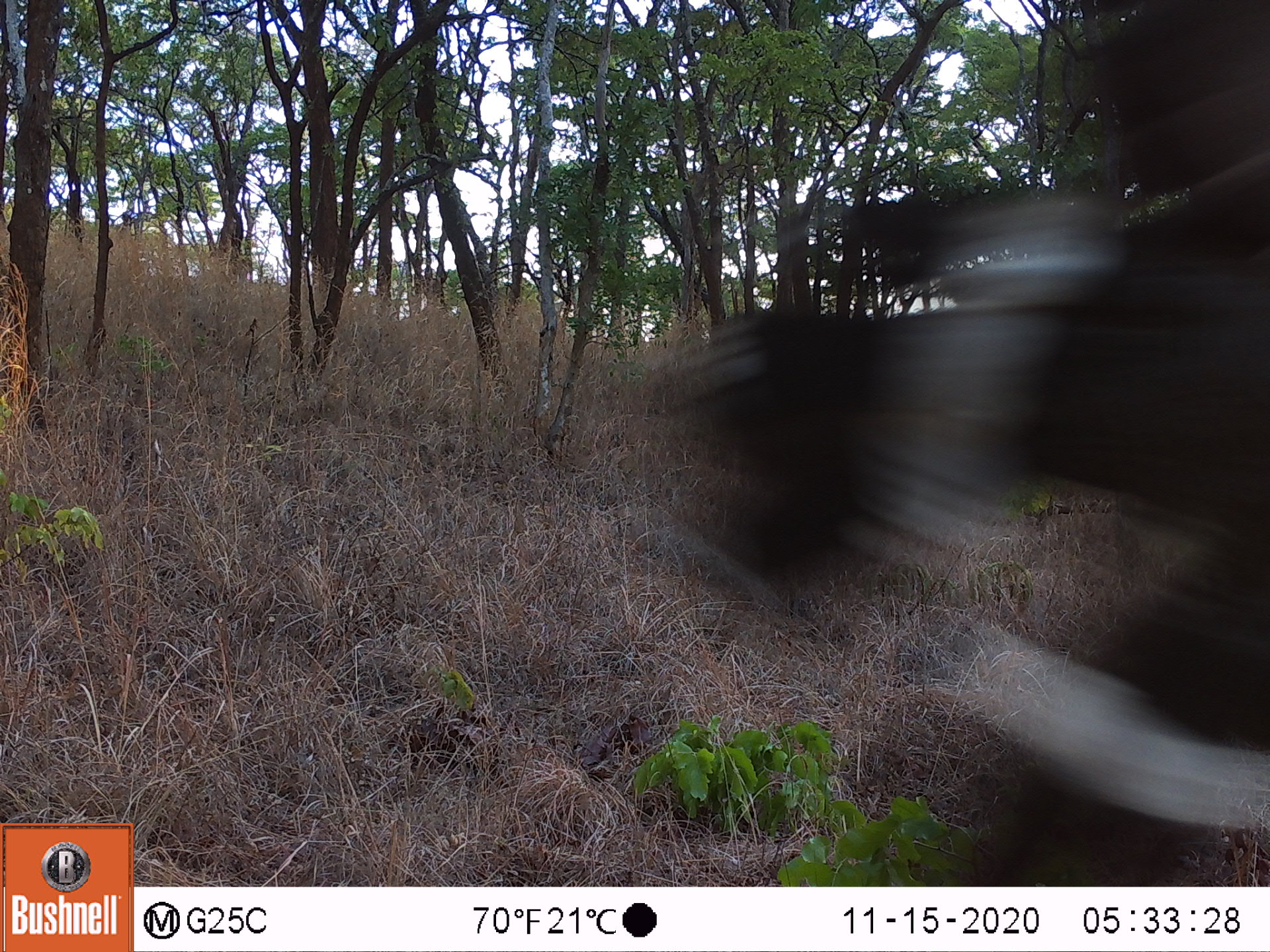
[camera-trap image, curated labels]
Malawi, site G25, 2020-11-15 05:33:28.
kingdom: Animalia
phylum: Chordata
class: Aves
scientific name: Aves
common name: bird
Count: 1.